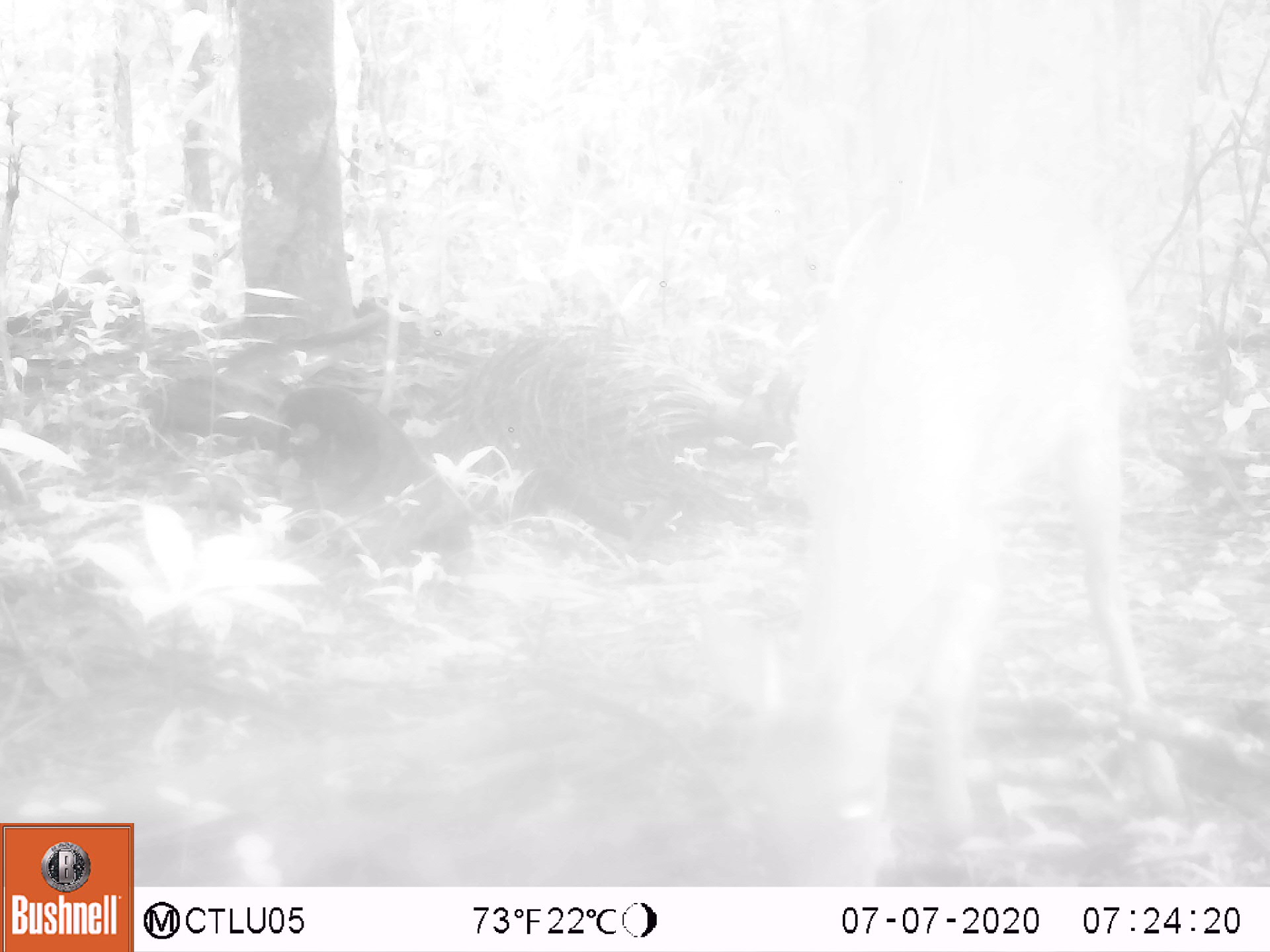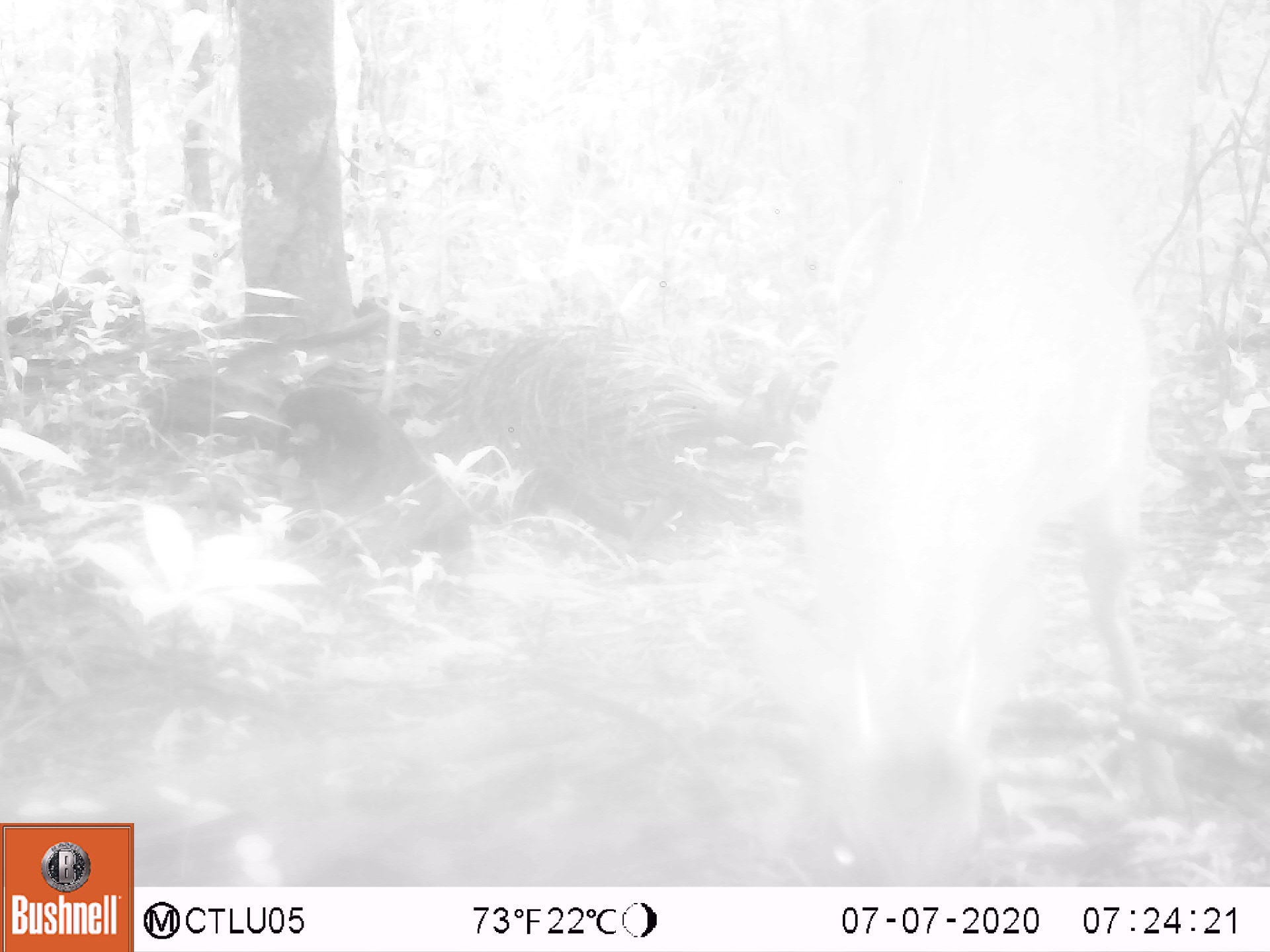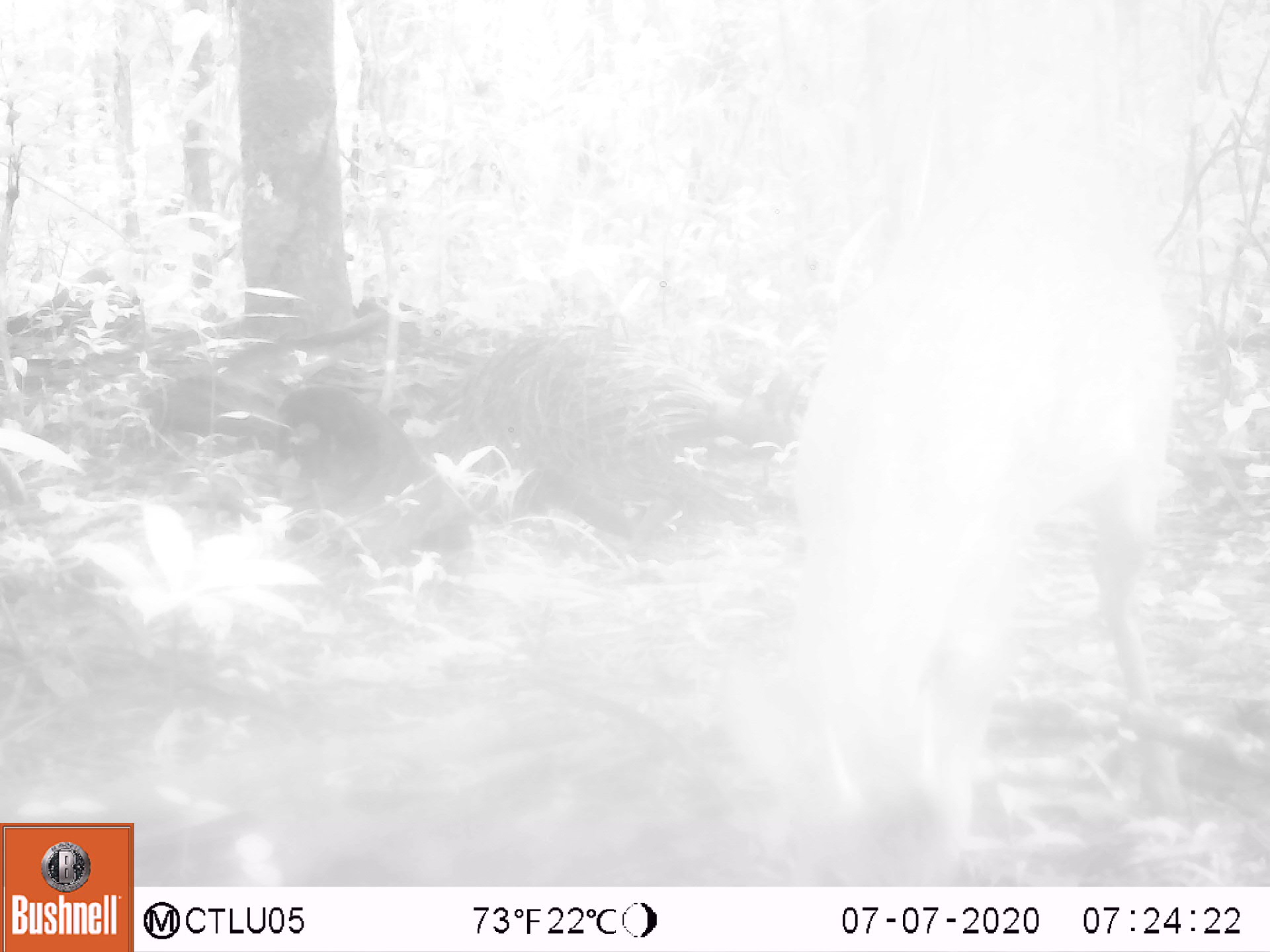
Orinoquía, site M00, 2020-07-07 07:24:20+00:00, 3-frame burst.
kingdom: Animalia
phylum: Chordata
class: Mammalia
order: Artiodactyla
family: Cervidae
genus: Mazama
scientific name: Mazama americana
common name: red brocket deer